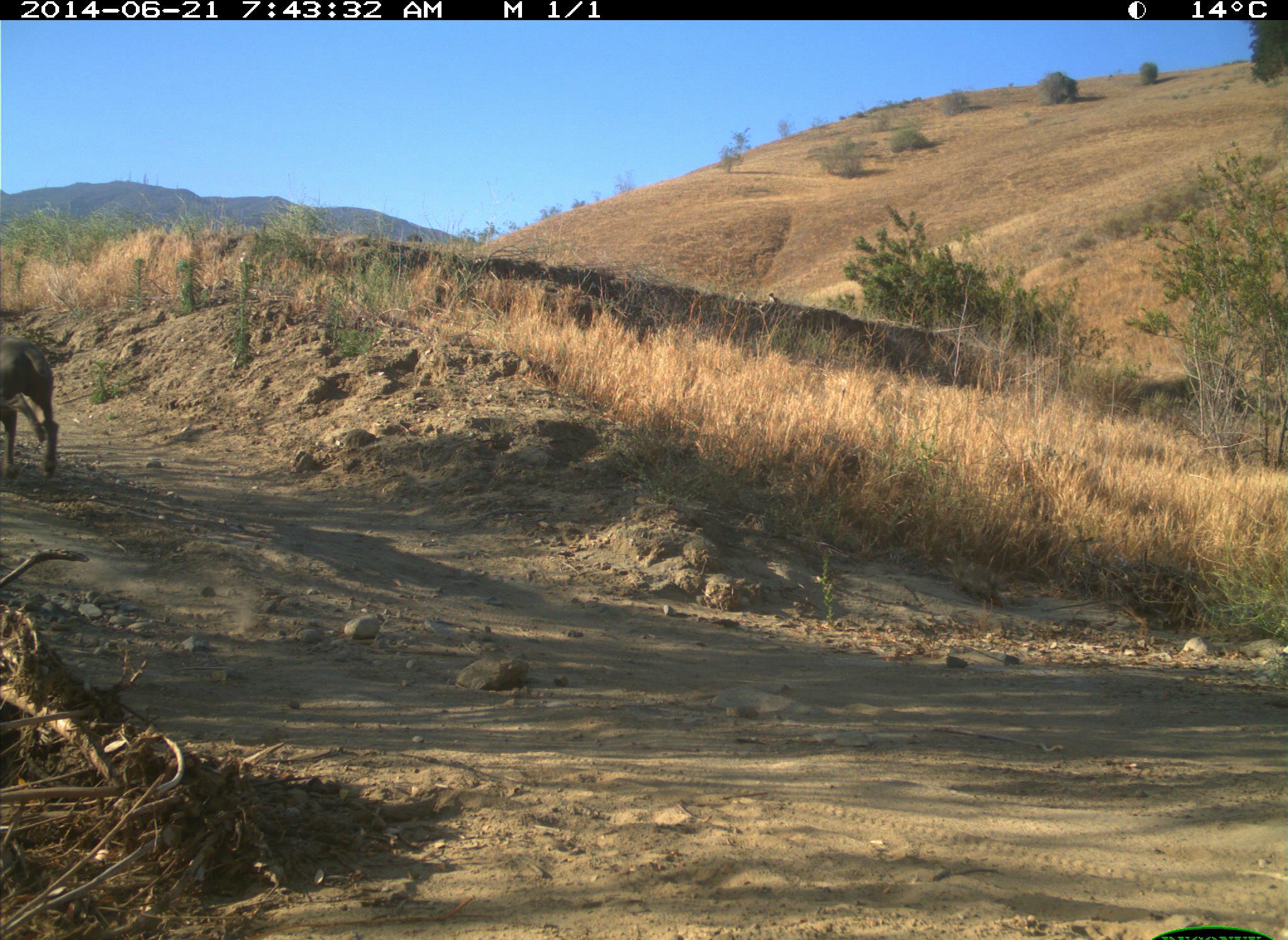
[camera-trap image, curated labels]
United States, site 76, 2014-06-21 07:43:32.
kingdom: Animalia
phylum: Chordata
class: Mammalia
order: Carnivora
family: Canidae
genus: Canis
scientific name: Canis familiaris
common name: domestic dog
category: dog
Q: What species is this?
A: Dog (domestic dog) (Canis familiaris).